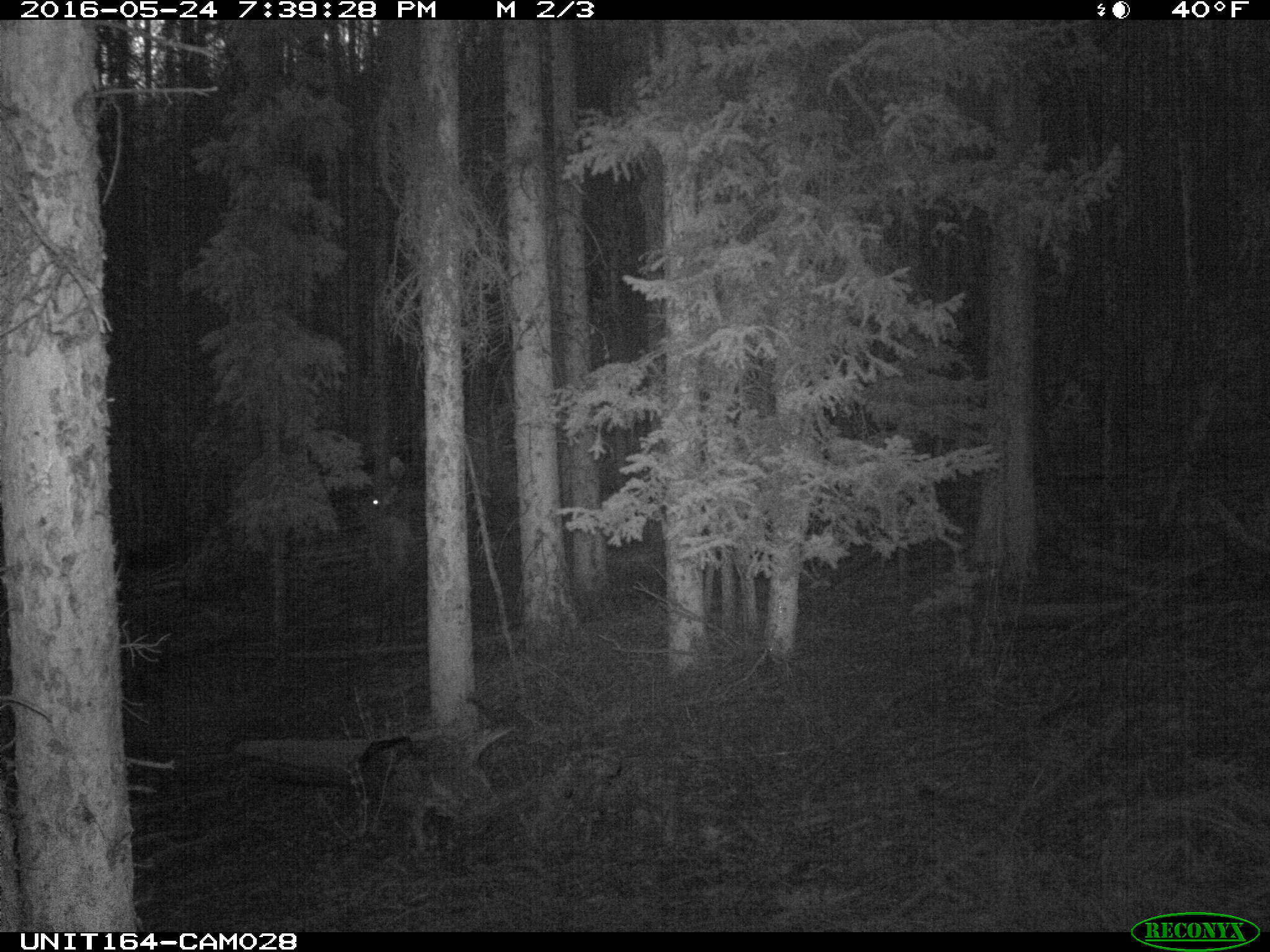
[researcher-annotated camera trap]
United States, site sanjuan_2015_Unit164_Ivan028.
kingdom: Animalia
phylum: Chordata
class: Mammalia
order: Artiodactyla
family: Cervidae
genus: Cervus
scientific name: Cervus elaphus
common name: red deer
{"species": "Cervus elaphus (red deer)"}